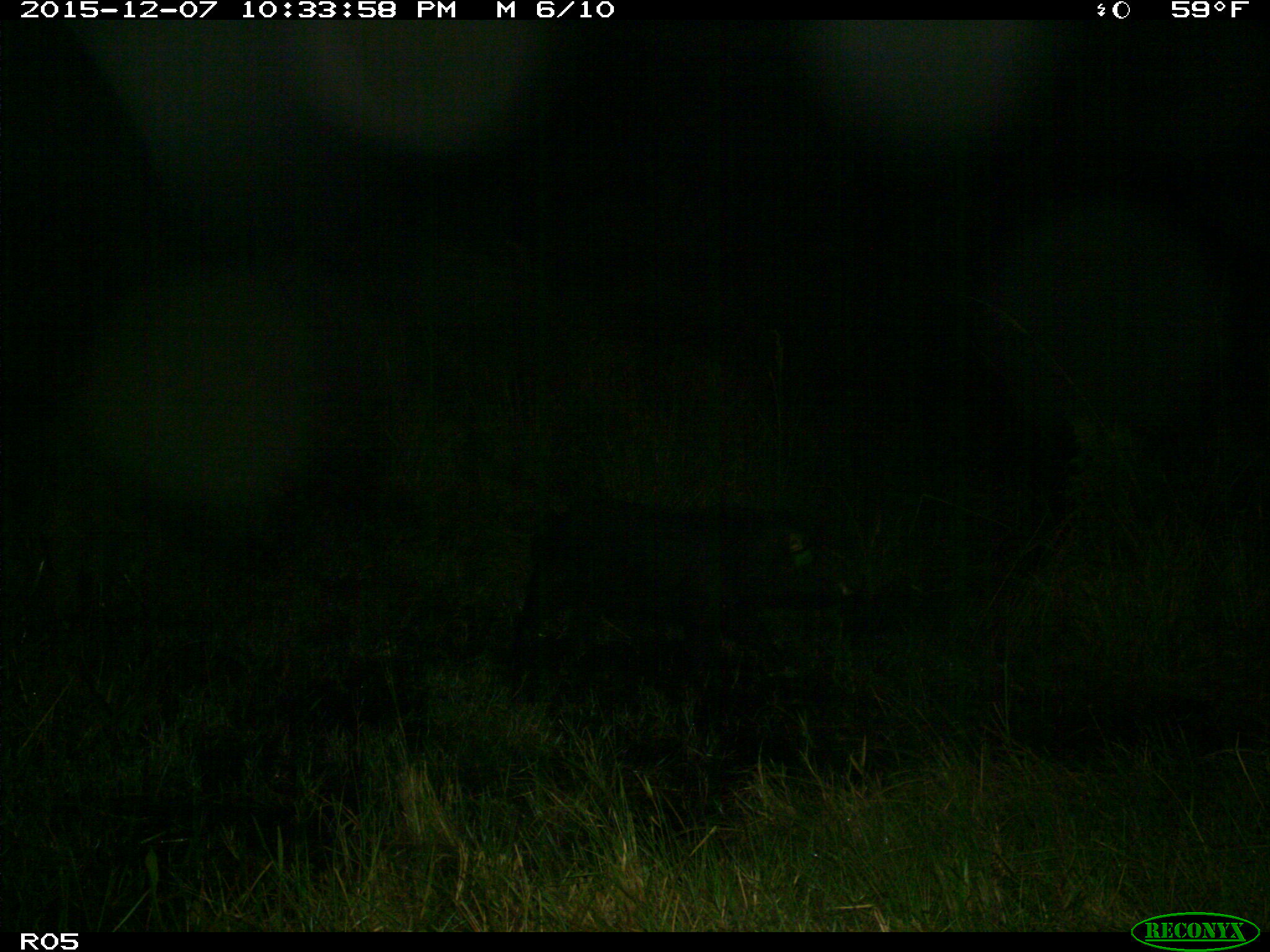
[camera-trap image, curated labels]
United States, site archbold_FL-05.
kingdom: Animalia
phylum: Chordata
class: Mammalia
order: Artiodactyla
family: Suidae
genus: Sus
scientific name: Sus scrofa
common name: wild boar